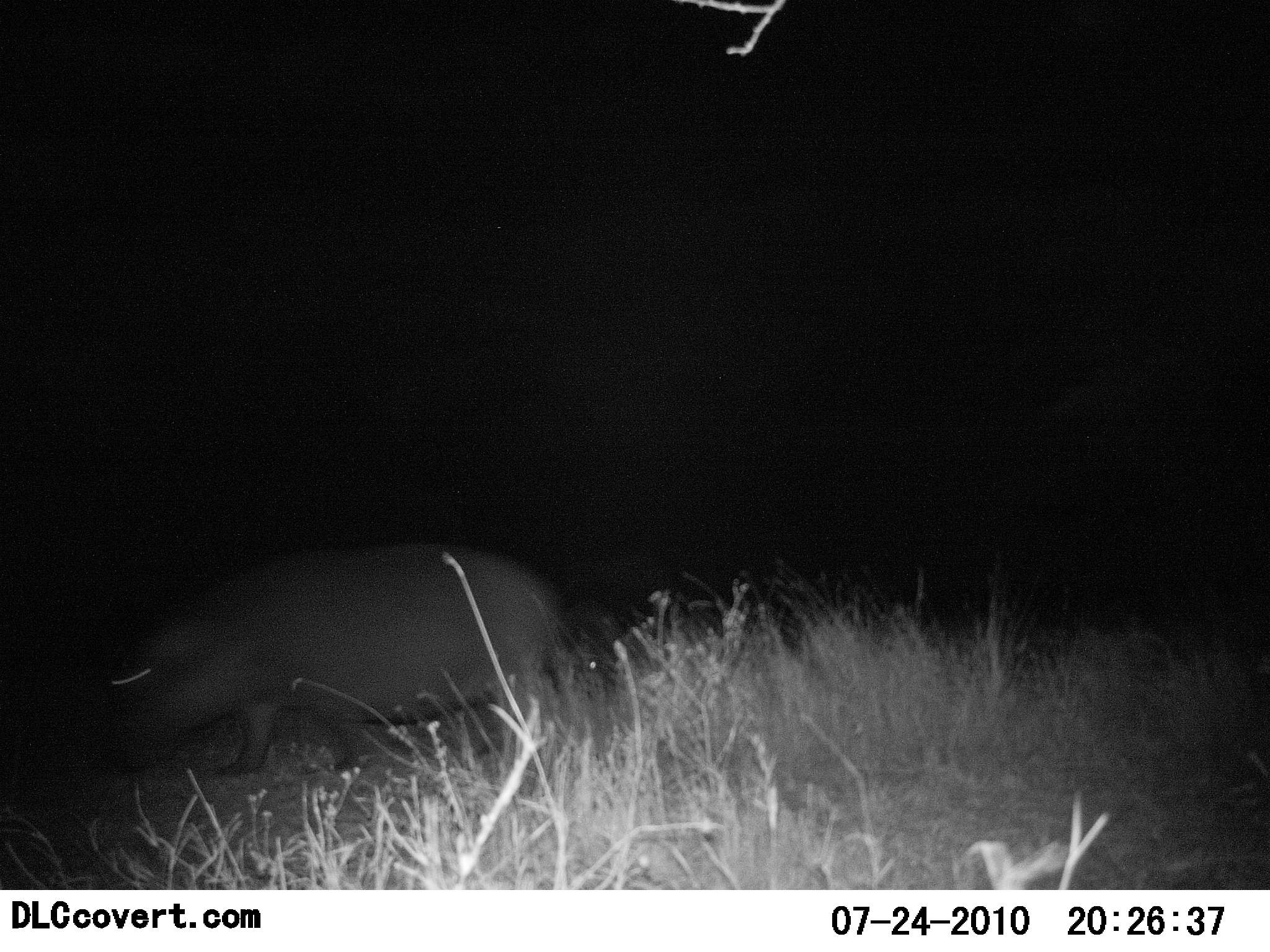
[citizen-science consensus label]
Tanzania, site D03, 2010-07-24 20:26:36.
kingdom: Animalia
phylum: Chordata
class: Mammalia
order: Artiodactyla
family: Hippopotamidae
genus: Hippopotamus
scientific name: Hippopotamus amphibius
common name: hippopotamus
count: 1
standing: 12%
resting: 0%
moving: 82%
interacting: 0%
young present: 0%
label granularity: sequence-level